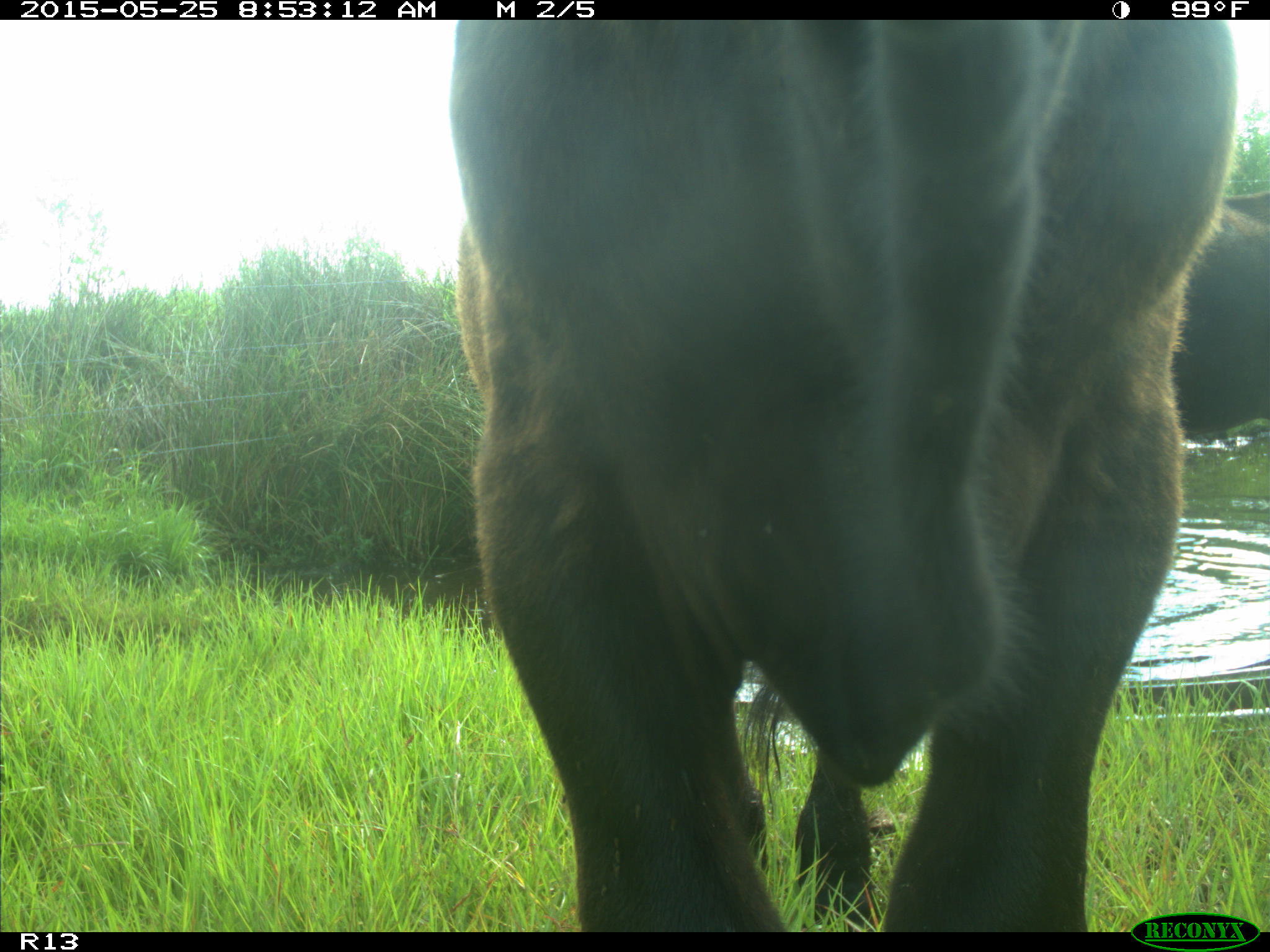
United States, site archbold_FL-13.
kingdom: Animalia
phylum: Chordata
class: Mammalia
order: Artiodactyla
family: Bovidae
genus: Bos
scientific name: Bos taurus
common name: domestic cow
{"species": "Bos taurus (domestic cow)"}